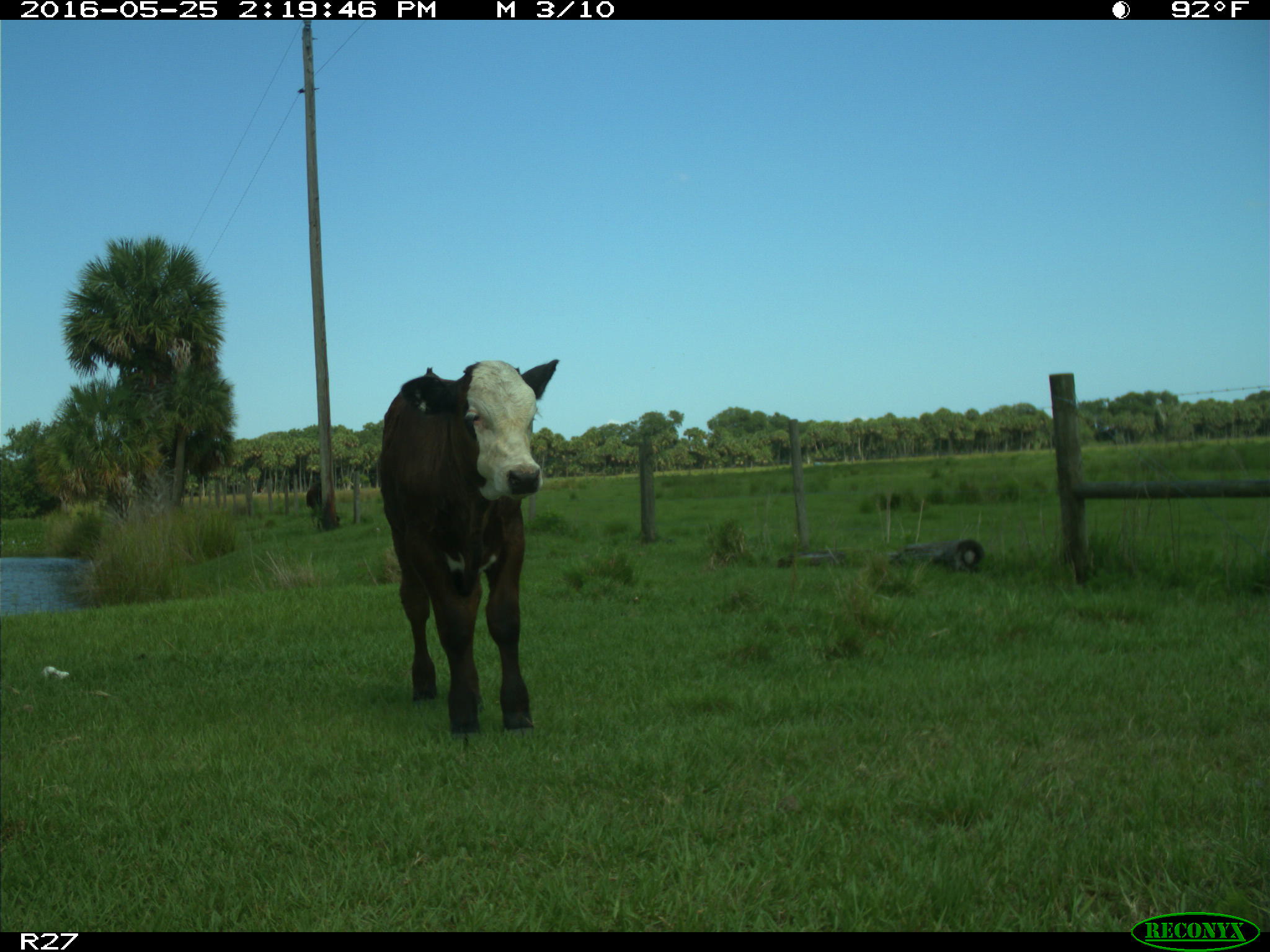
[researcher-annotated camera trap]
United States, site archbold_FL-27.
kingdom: Animalia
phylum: Chordata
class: Mammalia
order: Artiodactyla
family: Bovidae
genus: Bos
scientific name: Bos taurus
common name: domestic cow